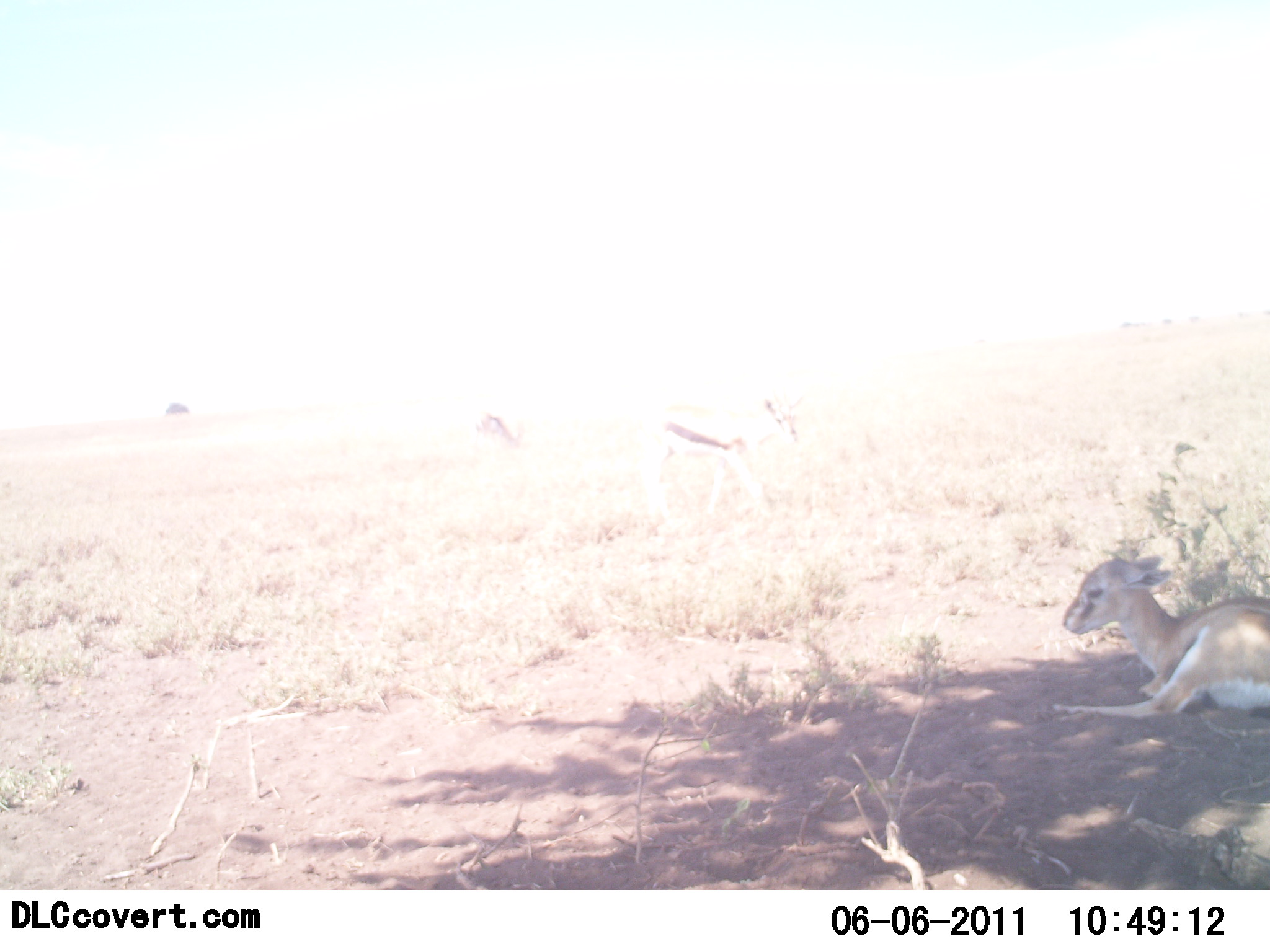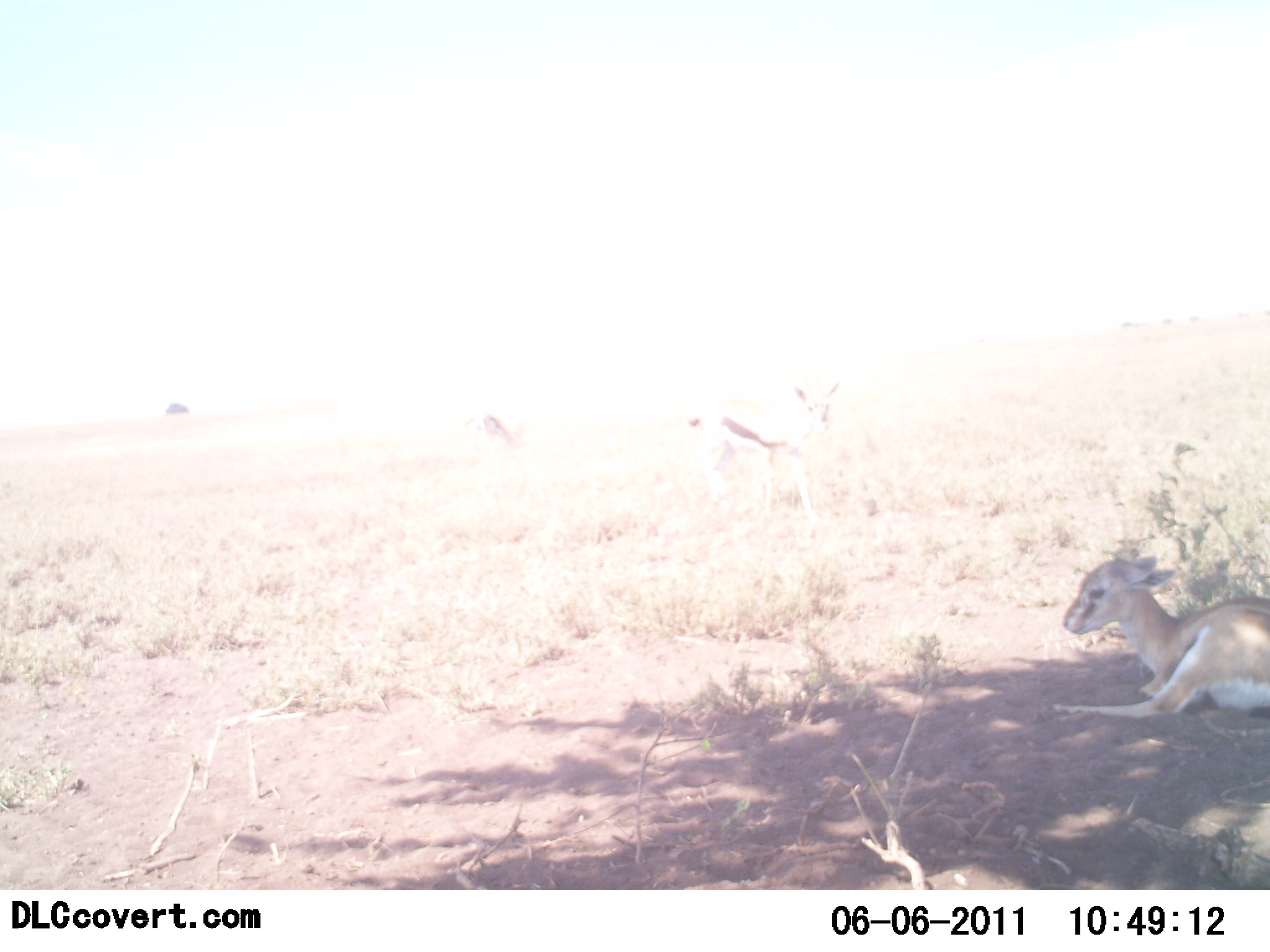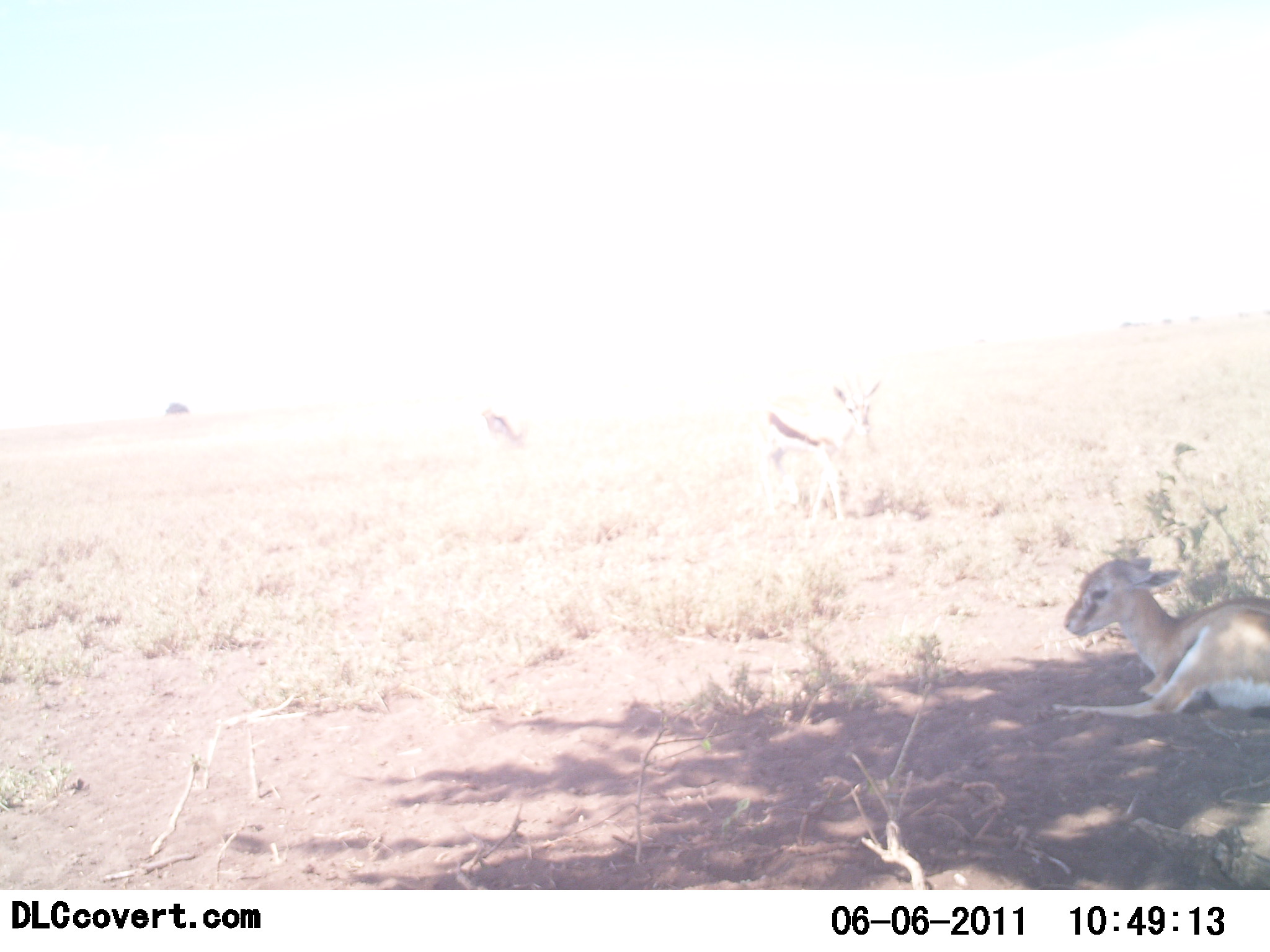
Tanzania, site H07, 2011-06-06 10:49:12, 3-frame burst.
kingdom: Animalia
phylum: Chordata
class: Mammalia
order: Artiodactyla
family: Bovidae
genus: Eudorcas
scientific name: Eudorcas thomsonii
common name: thomson's gazelle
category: gazellethomsons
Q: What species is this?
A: Gazellethomsons (thomson's gazelle) (Eudorcas thomsonii).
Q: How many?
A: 3.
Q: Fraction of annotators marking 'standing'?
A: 25%.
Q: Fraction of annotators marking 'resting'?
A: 88%.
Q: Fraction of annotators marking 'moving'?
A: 56%.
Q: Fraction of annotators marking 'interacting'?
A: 0%.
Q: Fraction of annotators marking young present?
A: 6%.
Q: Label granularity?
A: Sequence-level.